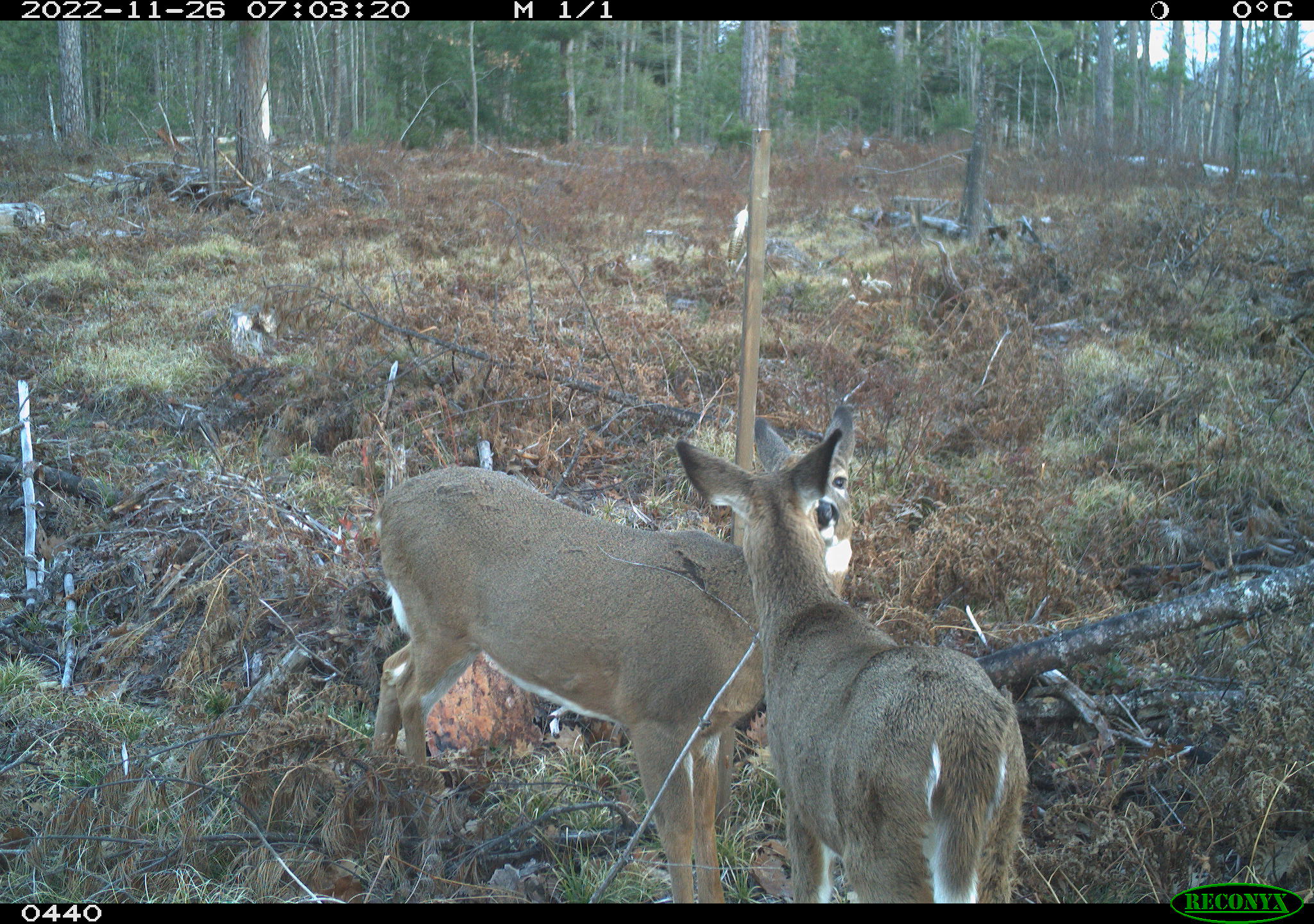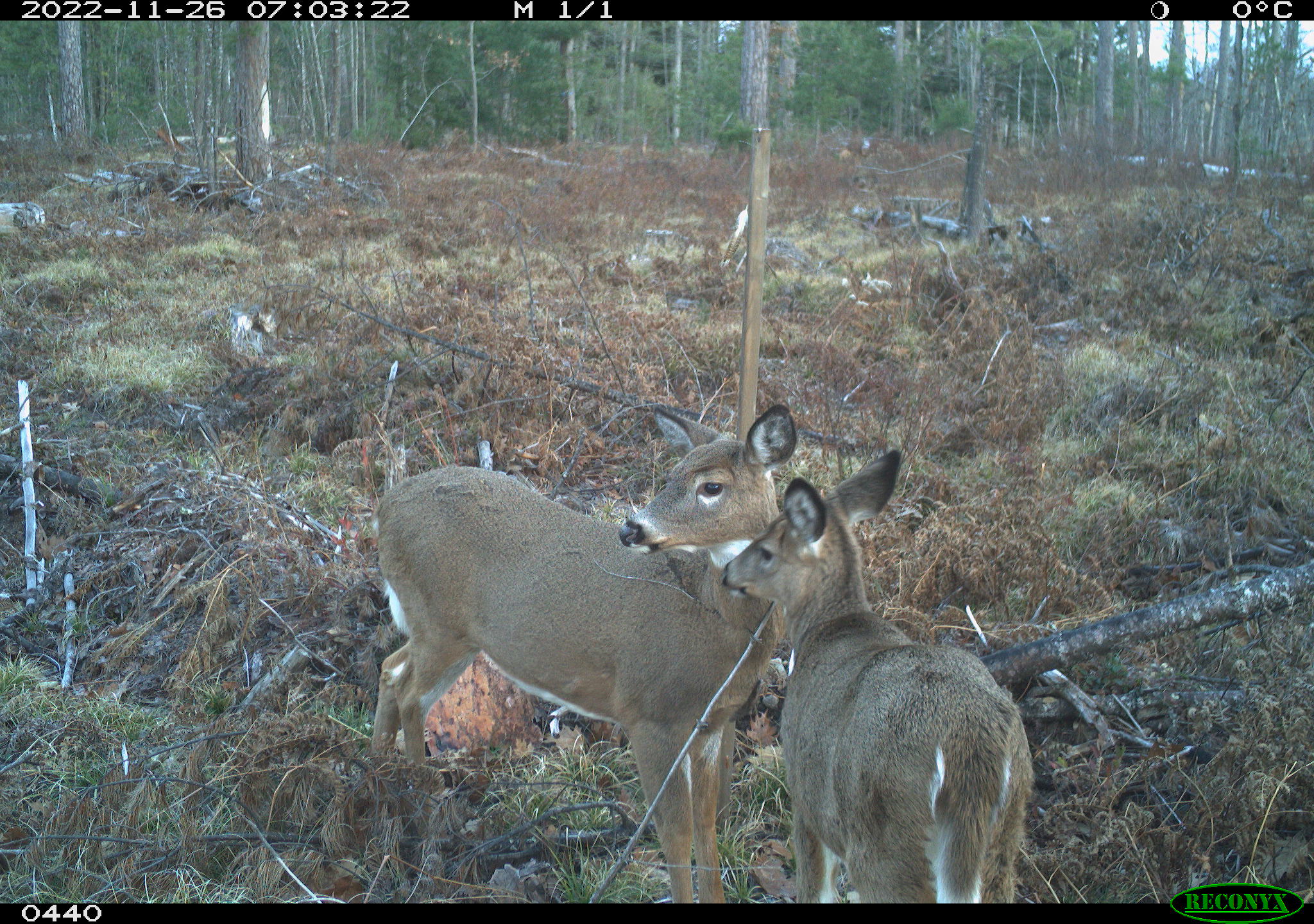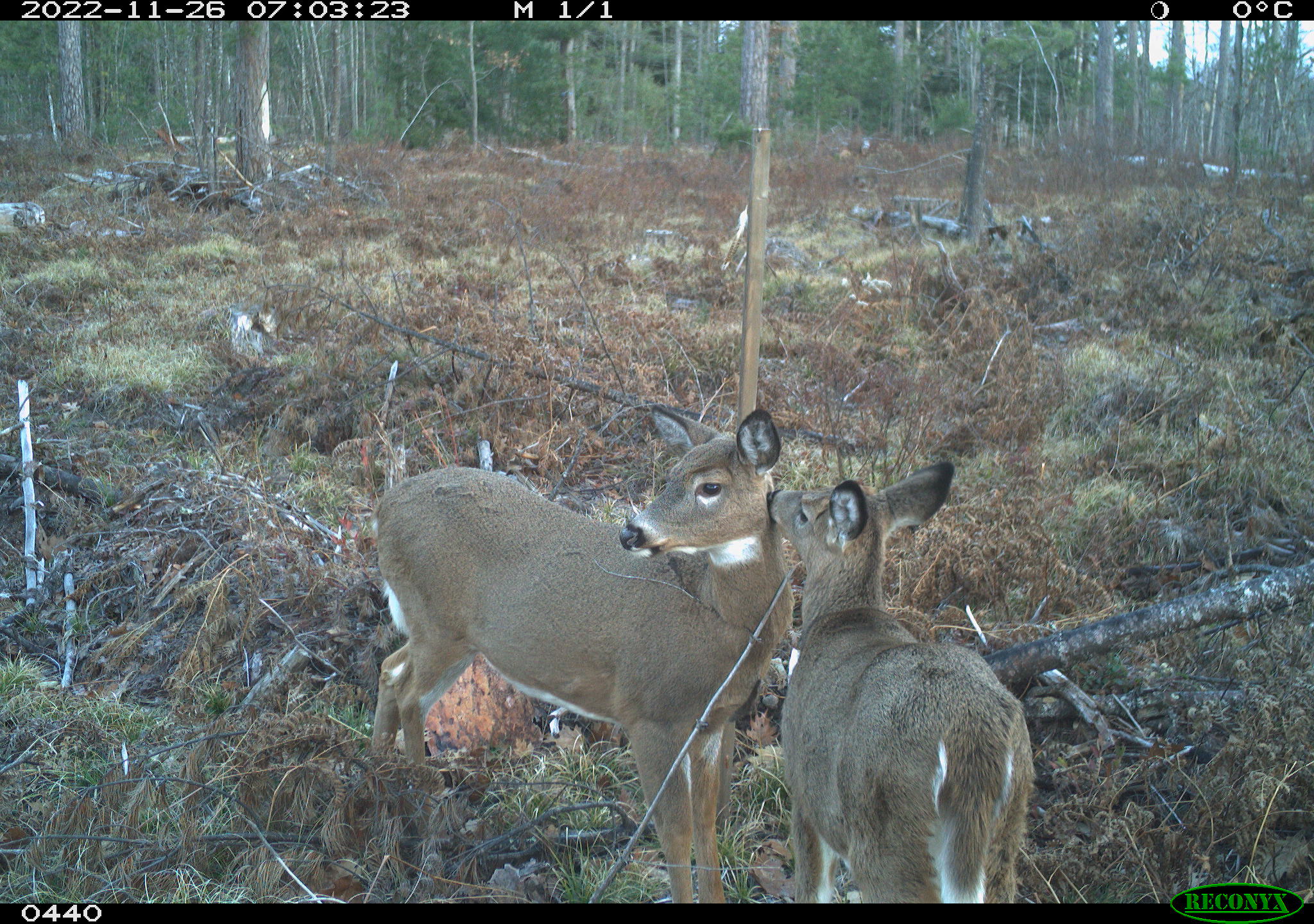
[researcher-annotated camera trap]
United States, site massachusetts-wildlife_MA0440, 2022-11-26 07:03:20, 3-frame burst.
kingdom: Animalia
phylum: Chordata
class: Mammalia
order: Artiodactyla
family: Cervidae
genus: Odocoileus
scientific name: Odocoileus virginianus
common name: white-tailed deer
White-tailed deer (Odocoileus virginianus).